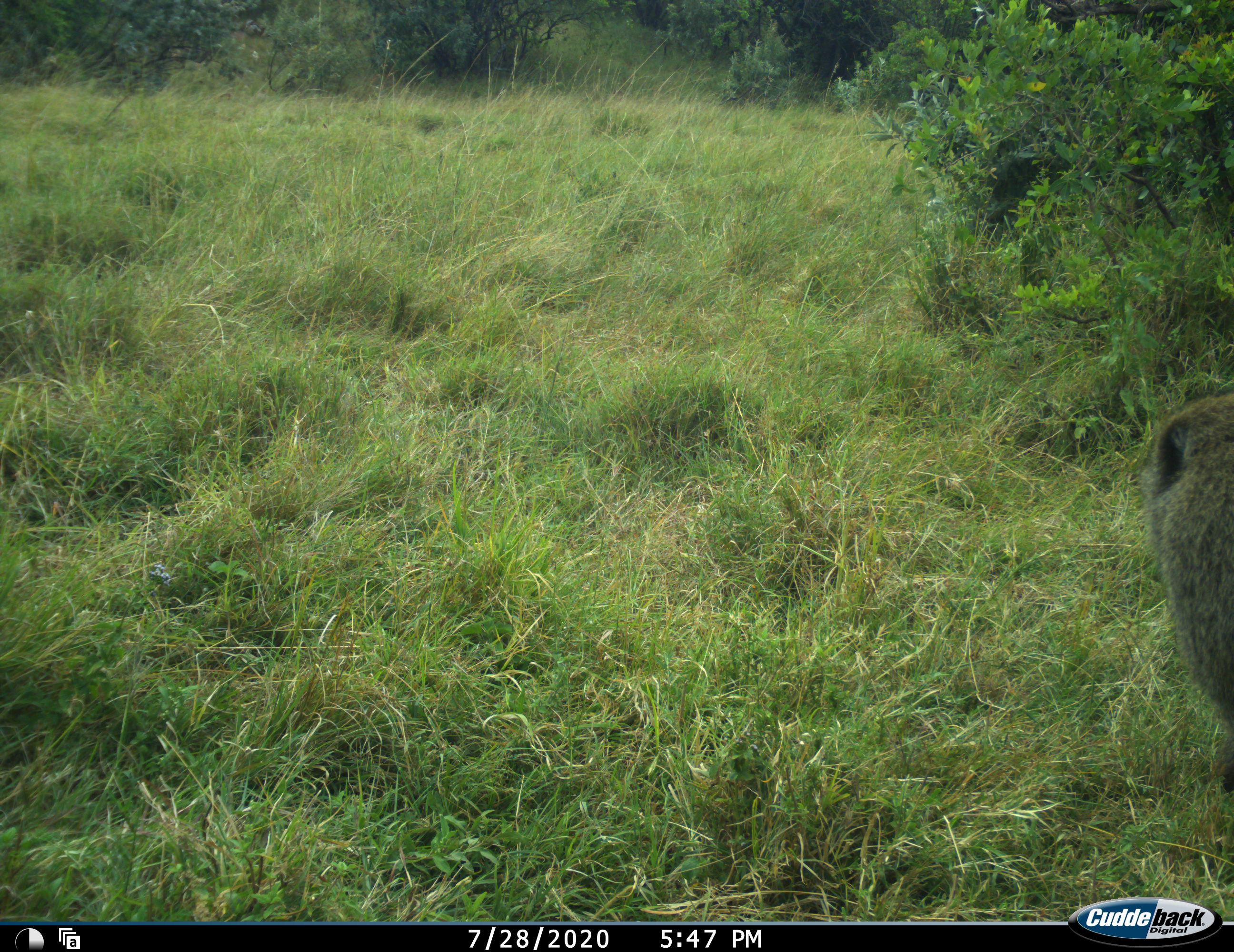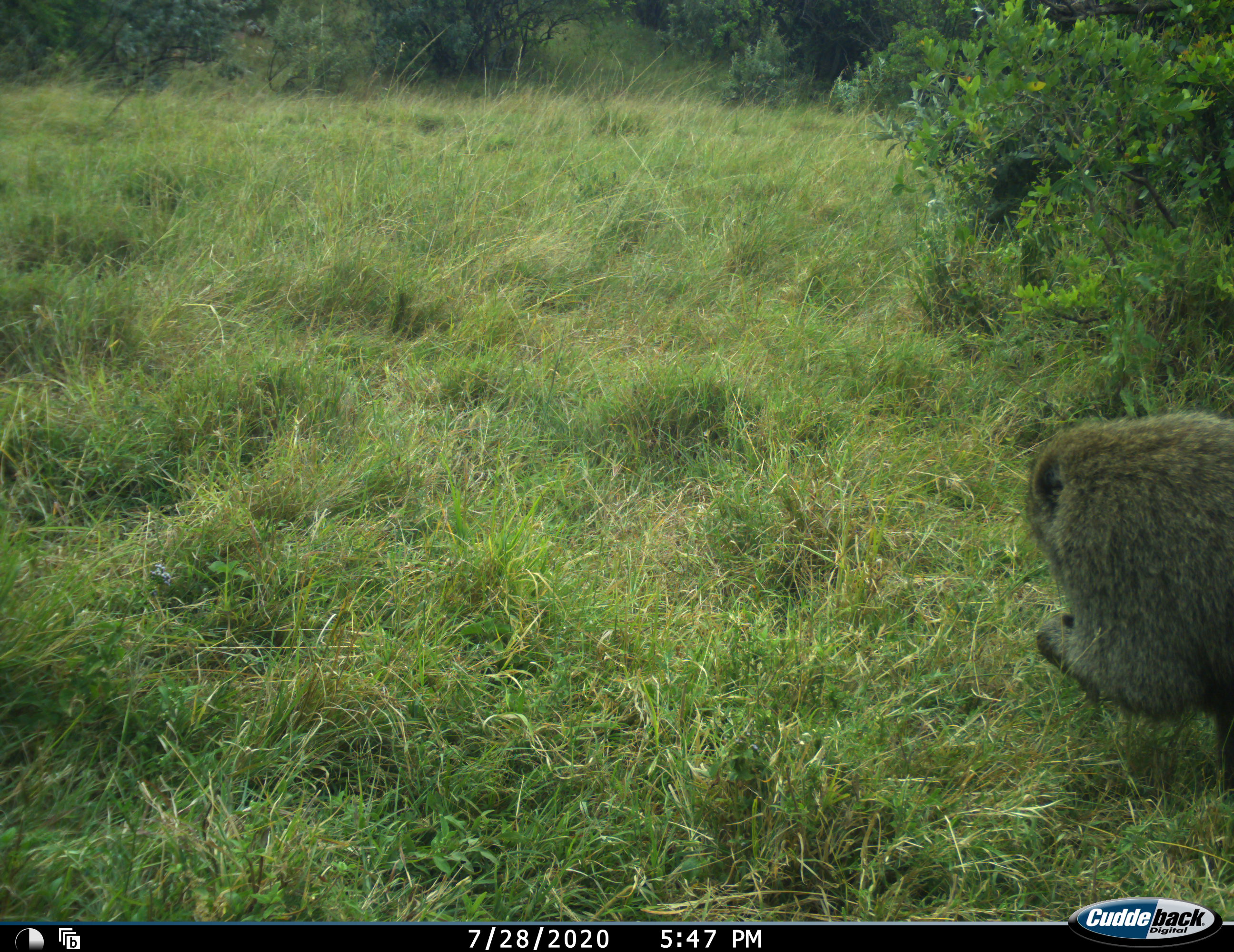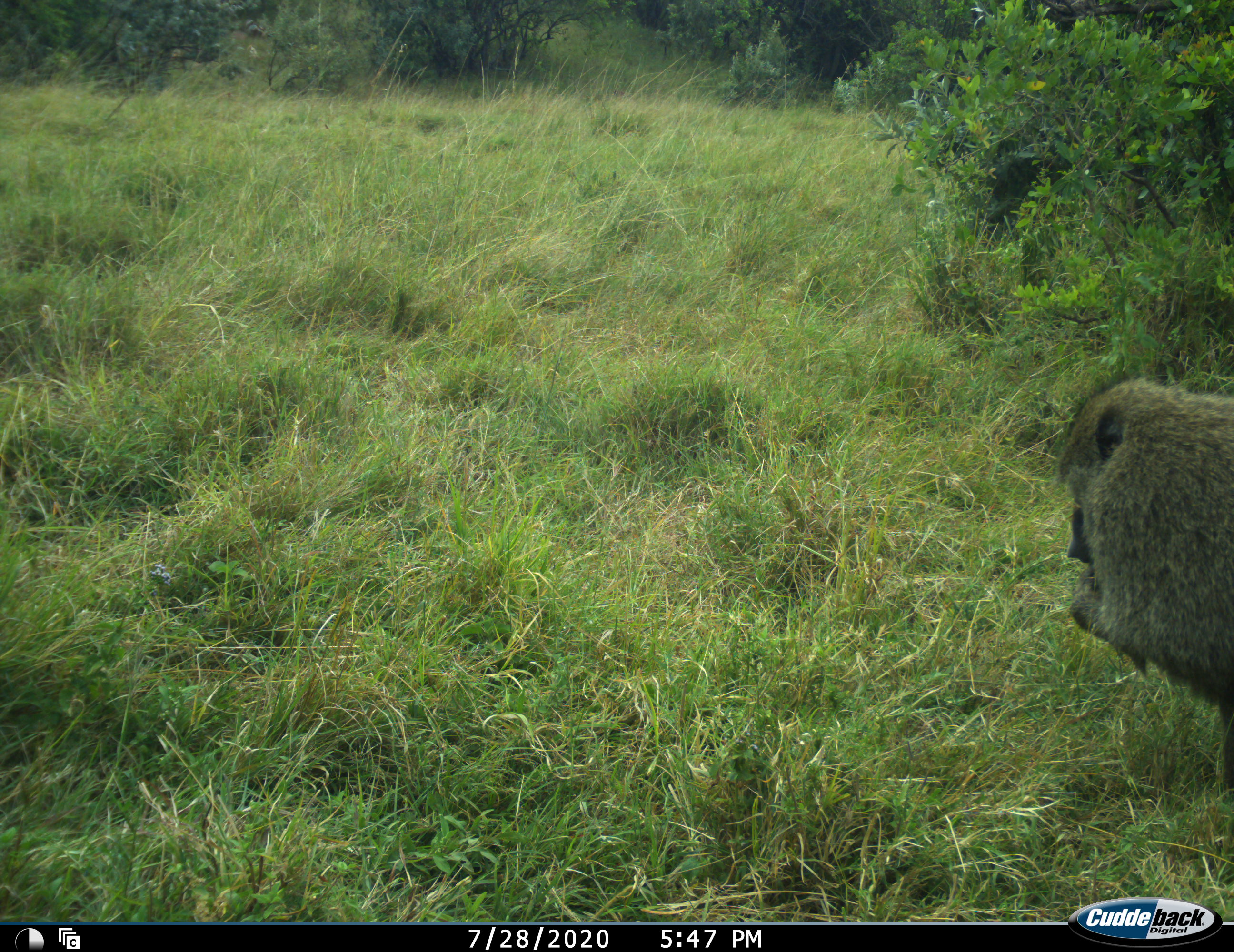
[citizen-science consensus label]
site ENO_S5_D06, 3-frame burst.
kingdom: Animalia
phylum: Chordata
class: Mammalia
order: Primates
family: Cercopithecidae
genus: Papio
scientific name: Papio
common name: baboon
Baboon (Papio), count 1. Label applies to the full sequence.